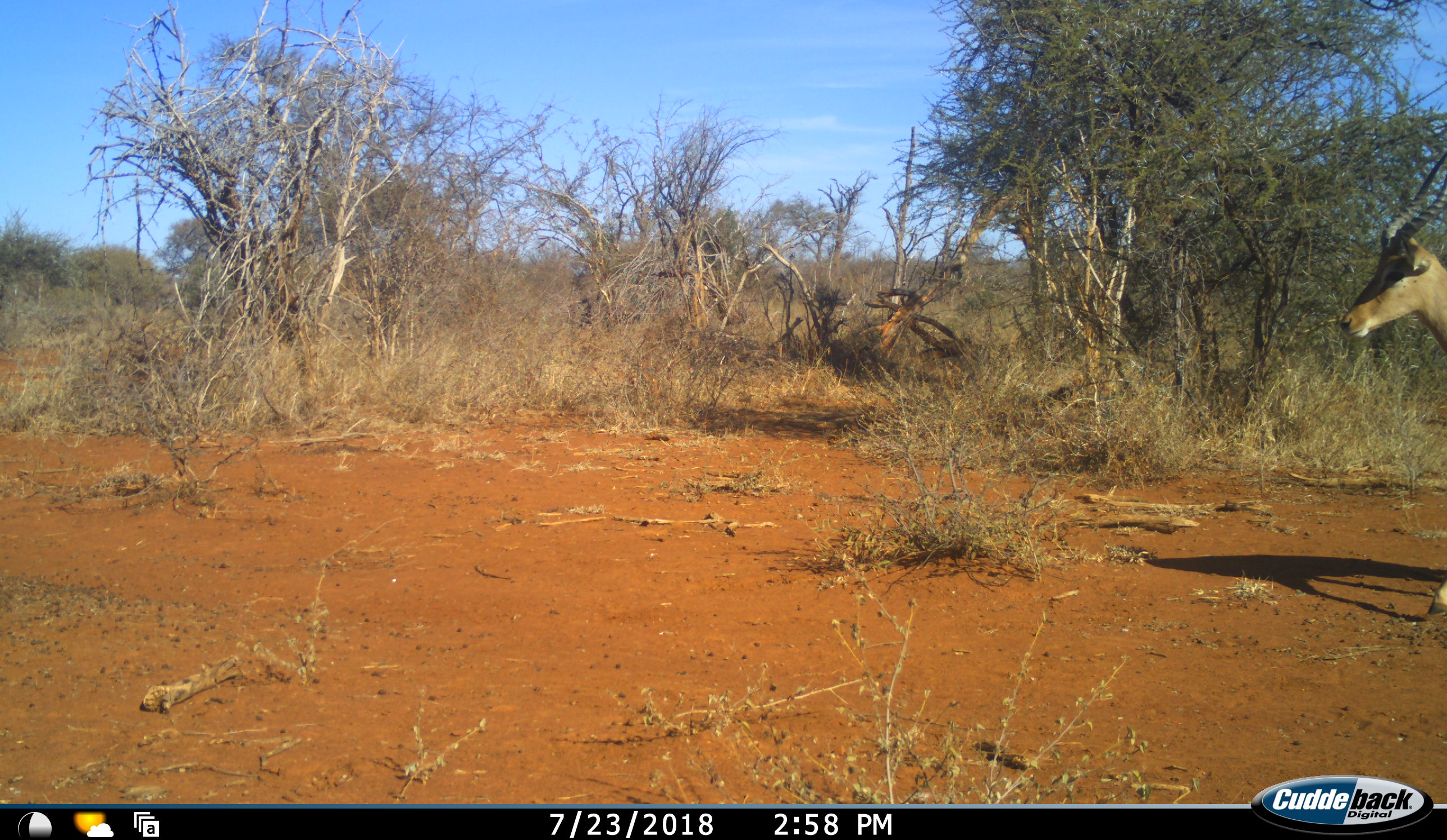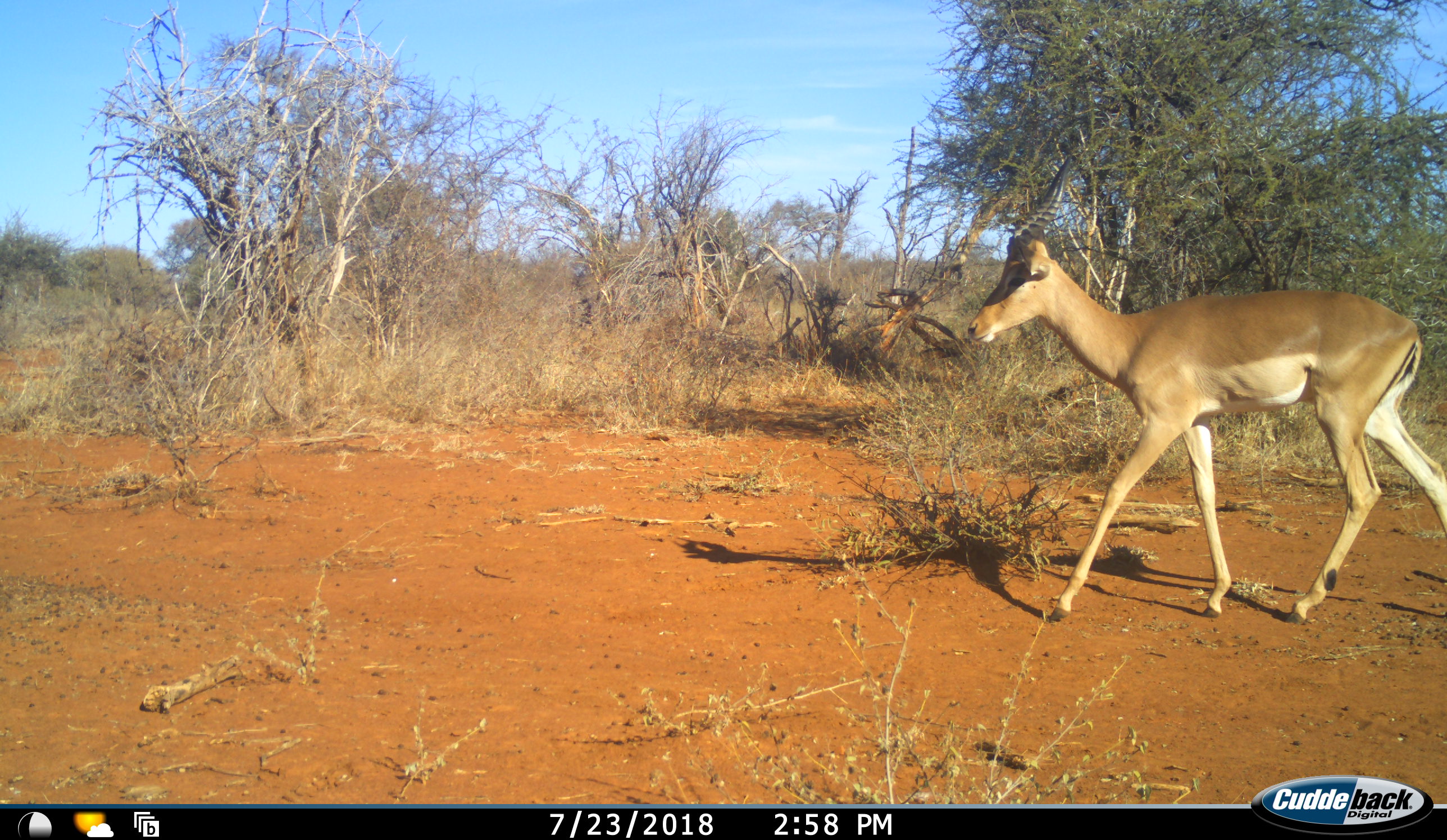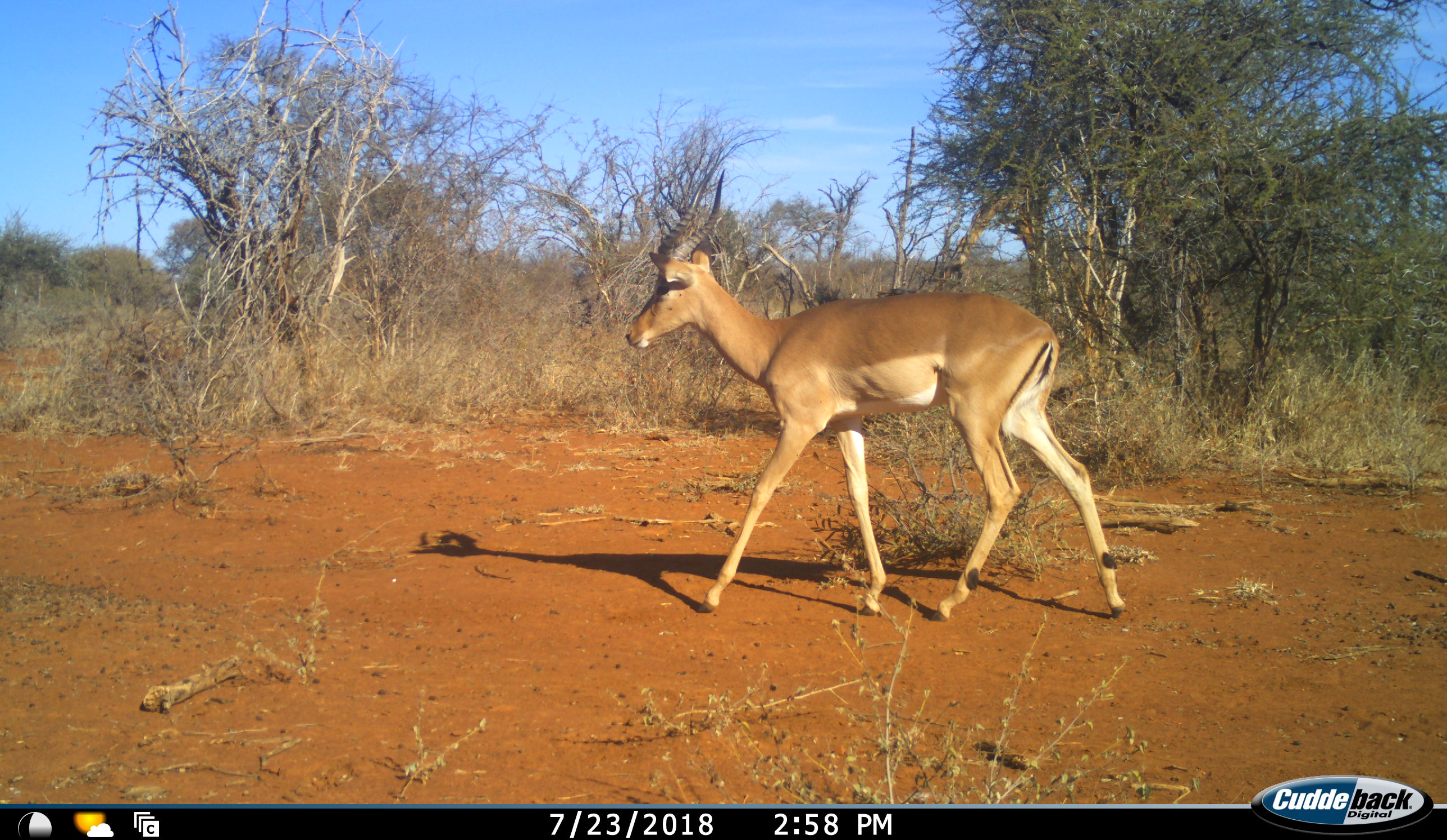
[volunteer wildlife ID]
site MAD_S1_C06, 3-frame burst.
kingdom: Animalia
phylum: Chordata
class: Mammalia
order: Artiodactyla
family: Bovidae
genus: Aepyceros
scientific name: Aepyceros melampus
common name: impala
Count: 1.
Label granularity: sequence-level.